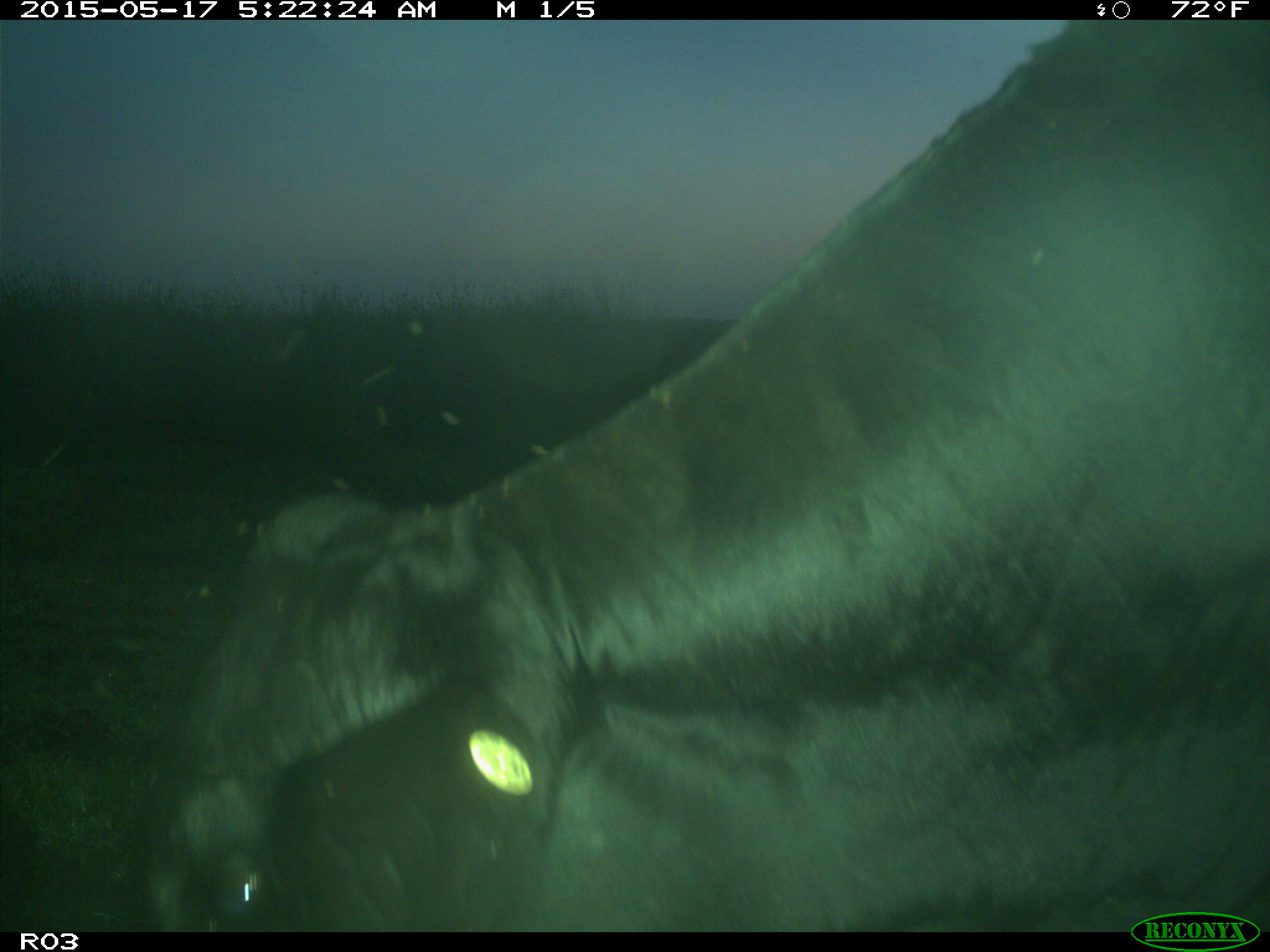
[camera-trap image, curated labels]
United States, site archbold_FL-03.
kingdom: Animalia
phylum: Chordata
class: Mammalia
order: Artiodactyla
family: Bovidae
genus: Bos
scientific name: Bos taurus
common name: domestic cow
Bos taurus (domestic cow).